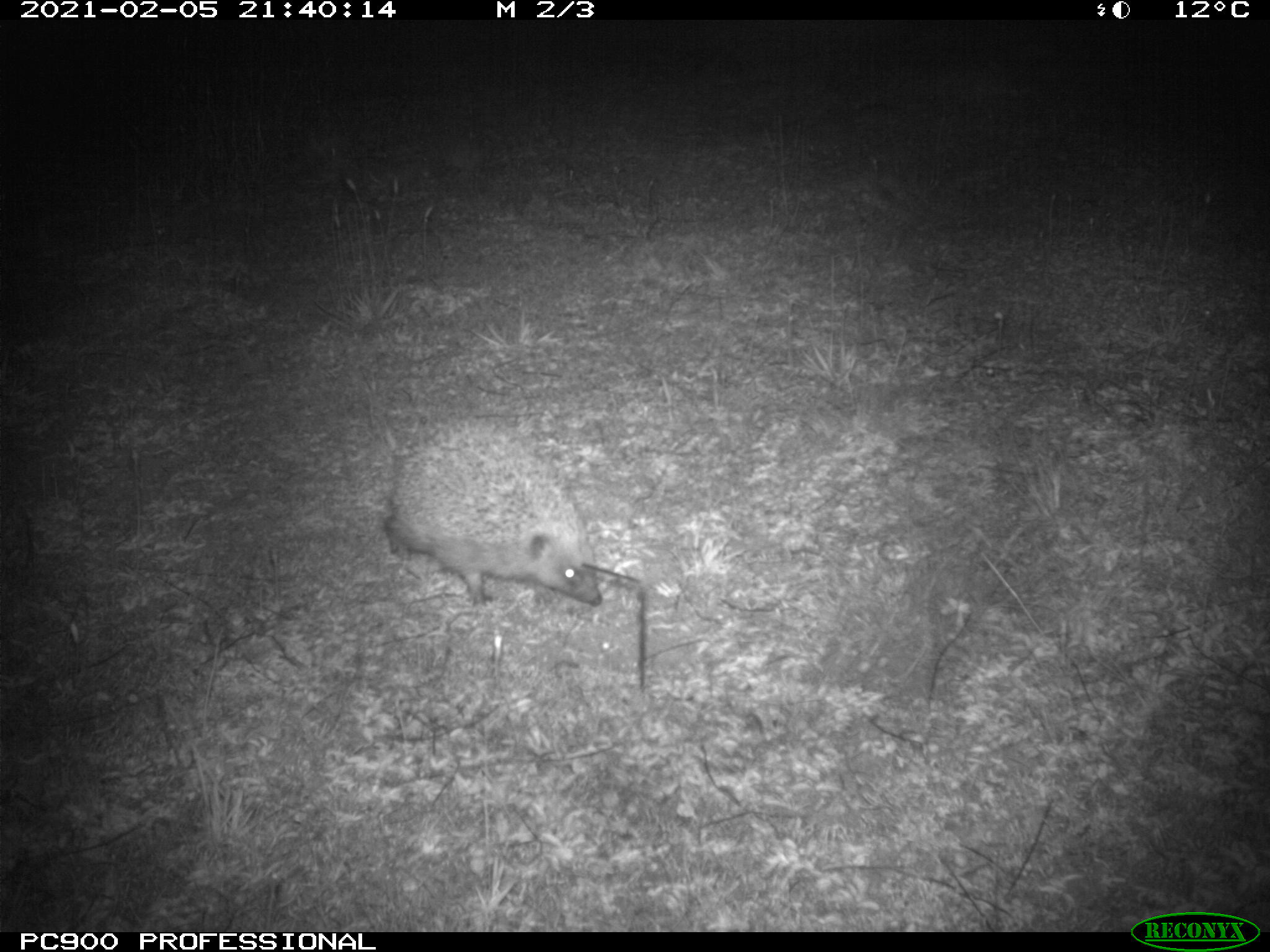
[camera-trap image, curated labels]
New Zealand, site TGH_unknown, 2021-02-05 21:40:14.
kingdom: Animalia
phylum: Chordata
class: Mammalia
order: Eulipotyphla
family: Erinaceidae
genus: Erinaceus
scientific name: Erinaceus europaeus europaeus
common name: european hedgehog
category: hedgehog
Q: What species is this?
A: Hedgehog (european hedgehog) (Erinaceus europaeus europaeus).